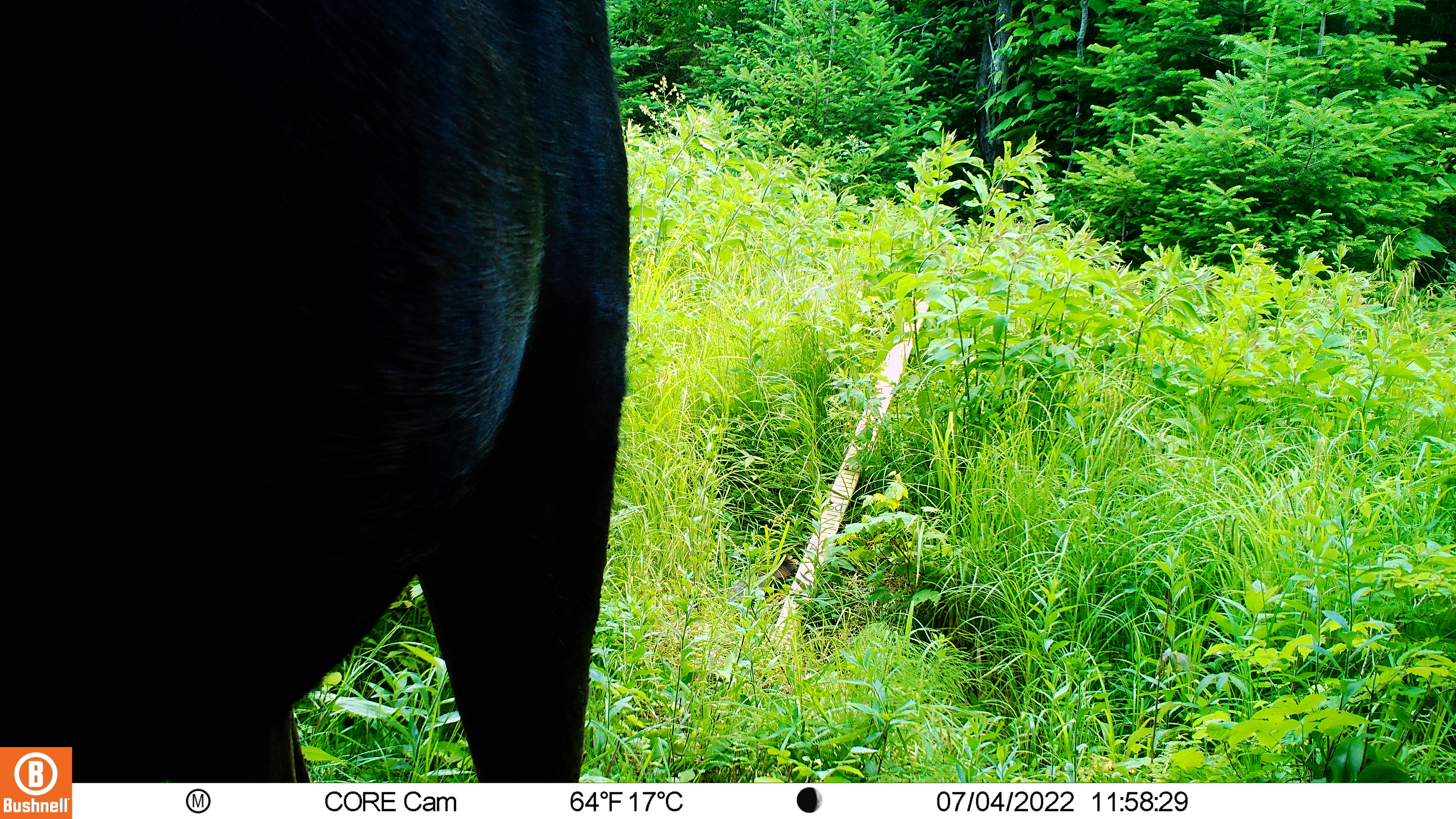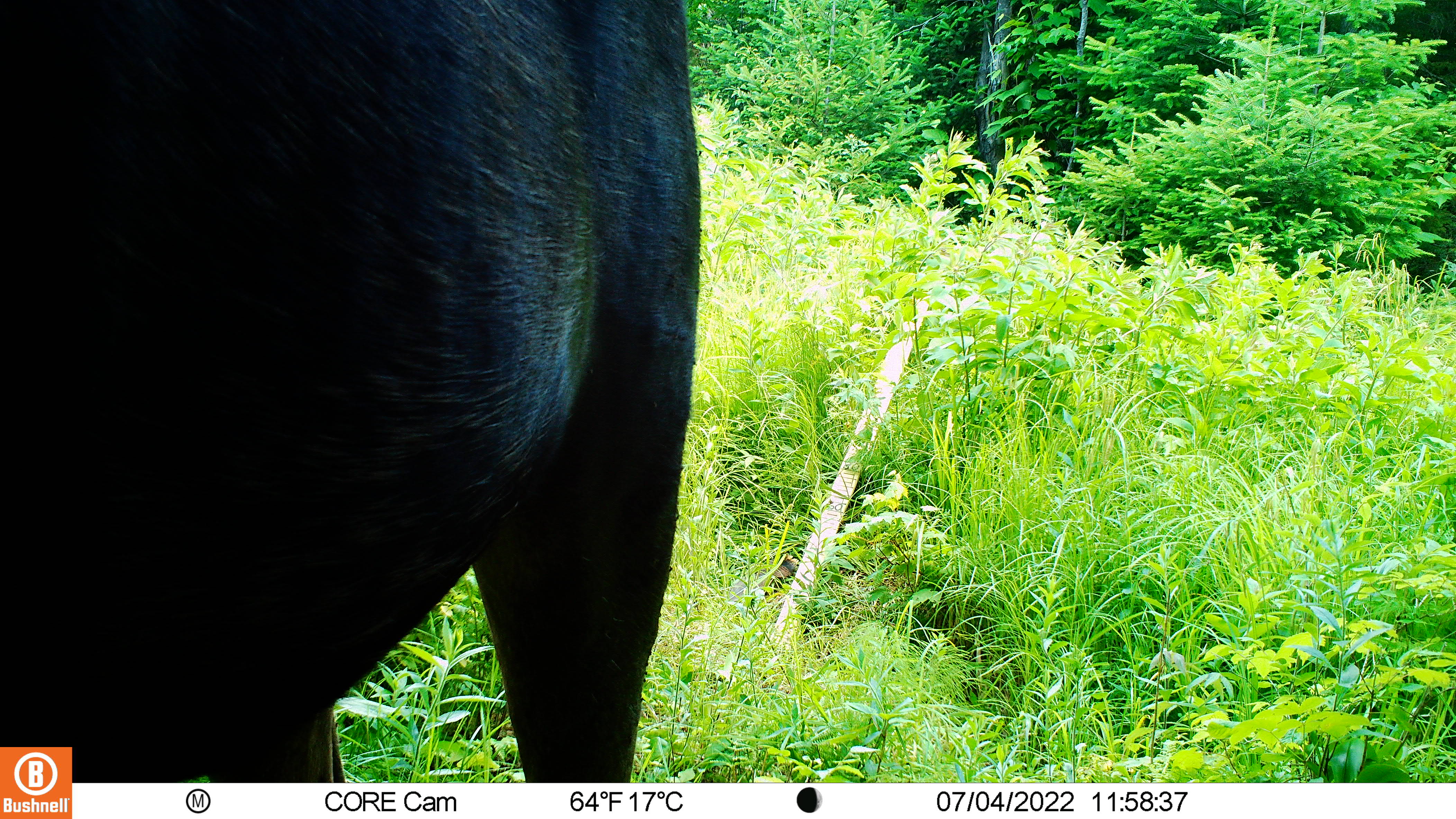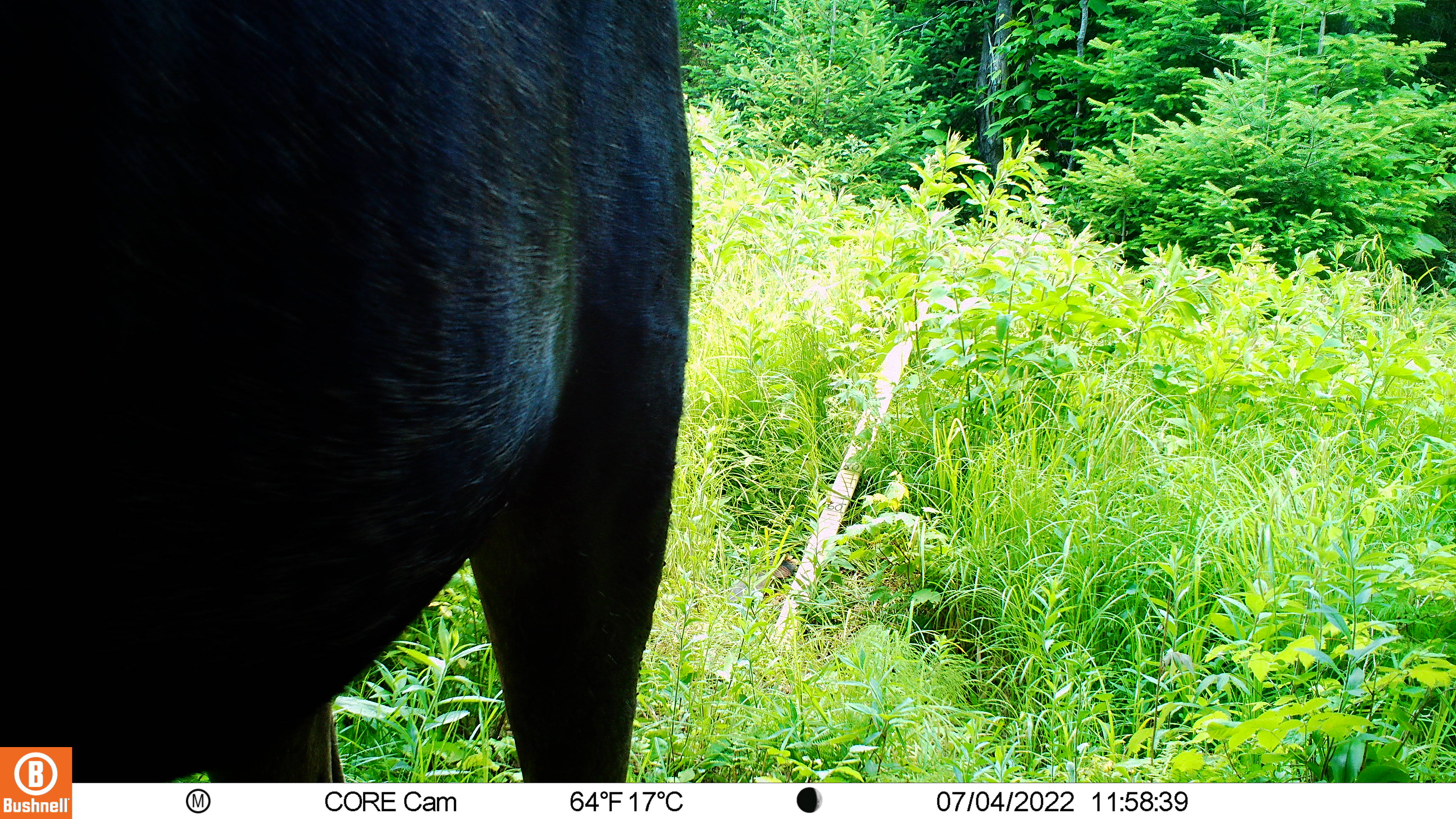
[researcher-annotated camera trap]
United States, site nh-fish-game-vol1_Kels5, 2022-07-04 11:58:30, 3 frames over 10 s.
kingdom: Animalia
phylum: Chordata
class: Mammalia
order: Artiodactyla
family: Cervidae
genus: Alces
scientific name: Alces alces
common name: moose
Moose (Alces alces).